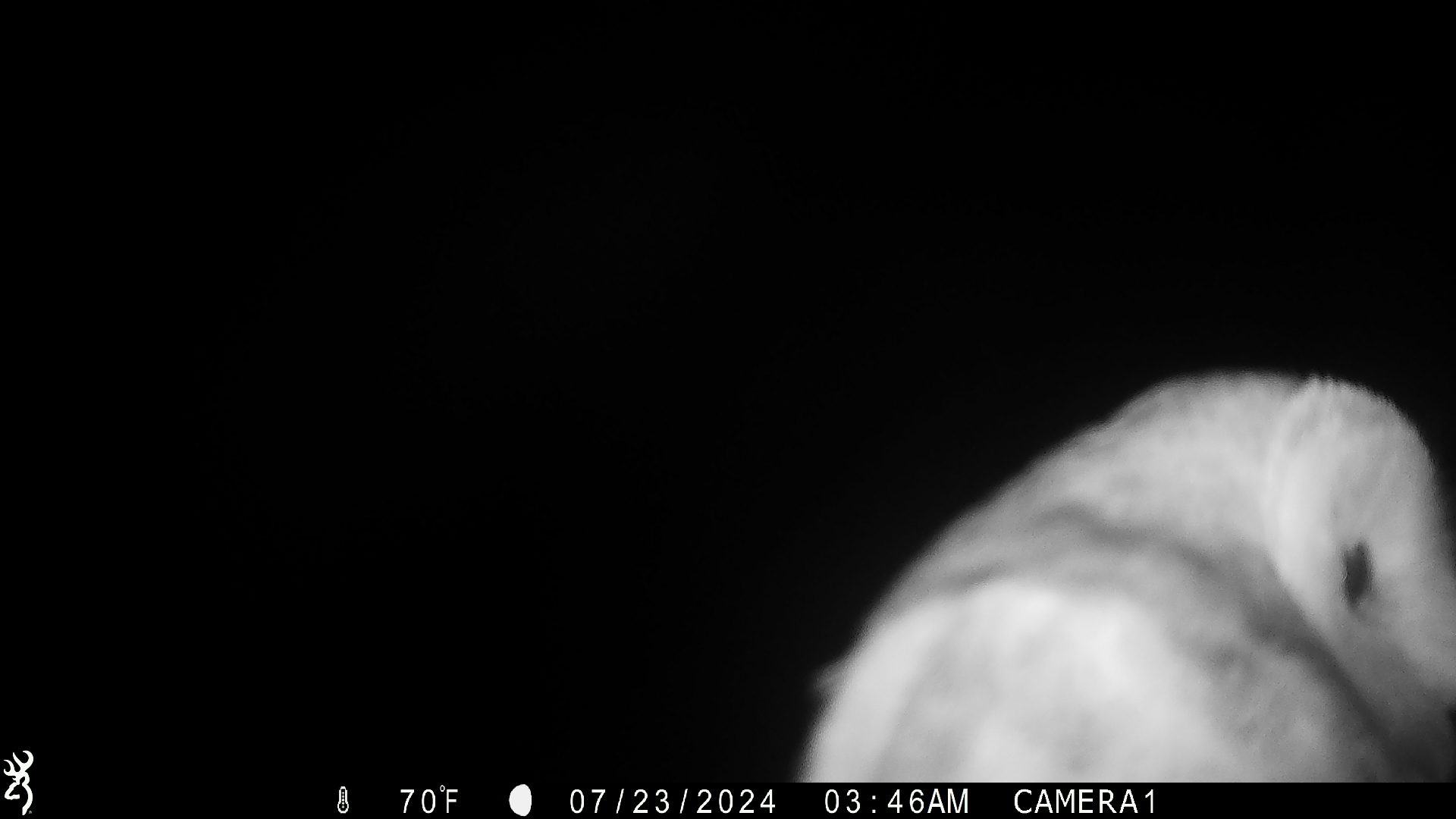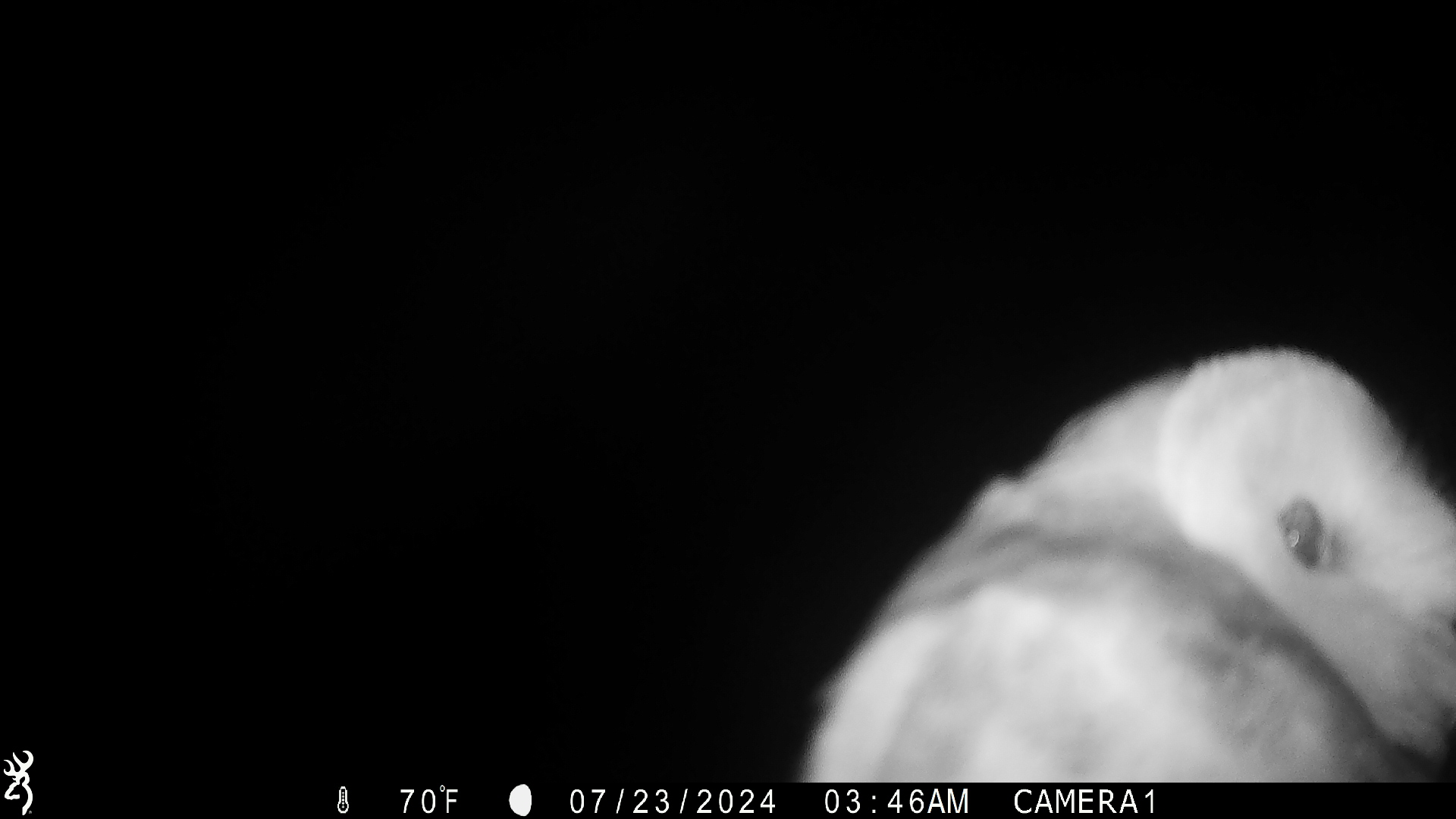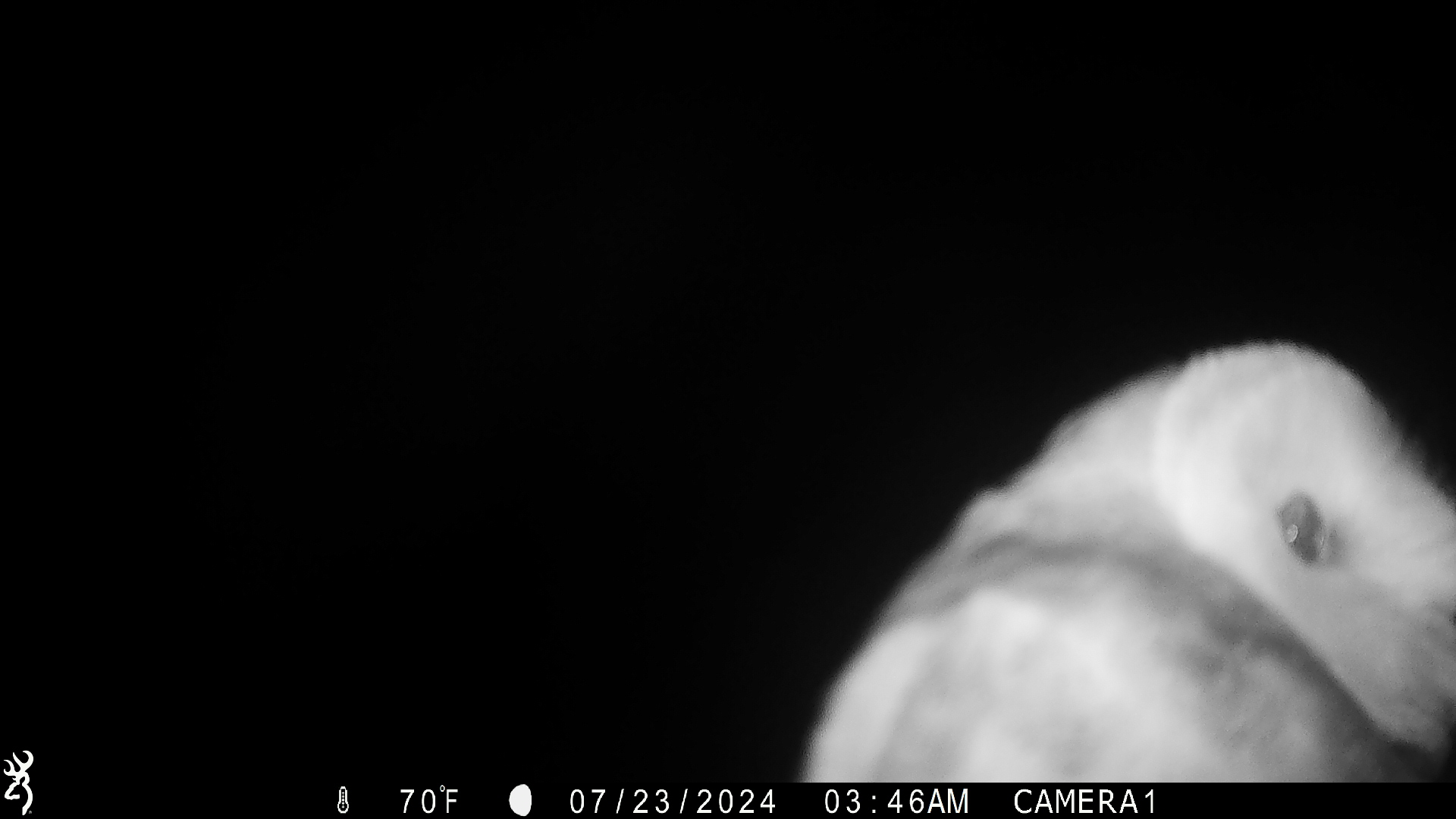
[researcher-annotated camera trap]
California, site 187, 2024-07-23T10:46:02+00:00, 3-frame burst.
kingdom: Animalia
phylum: Chordata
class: Aves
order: Strigiformes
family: Tytonidae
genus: Tyto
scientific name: Tyto alba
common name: barn owl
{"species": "barn owl (Tyto alba)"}